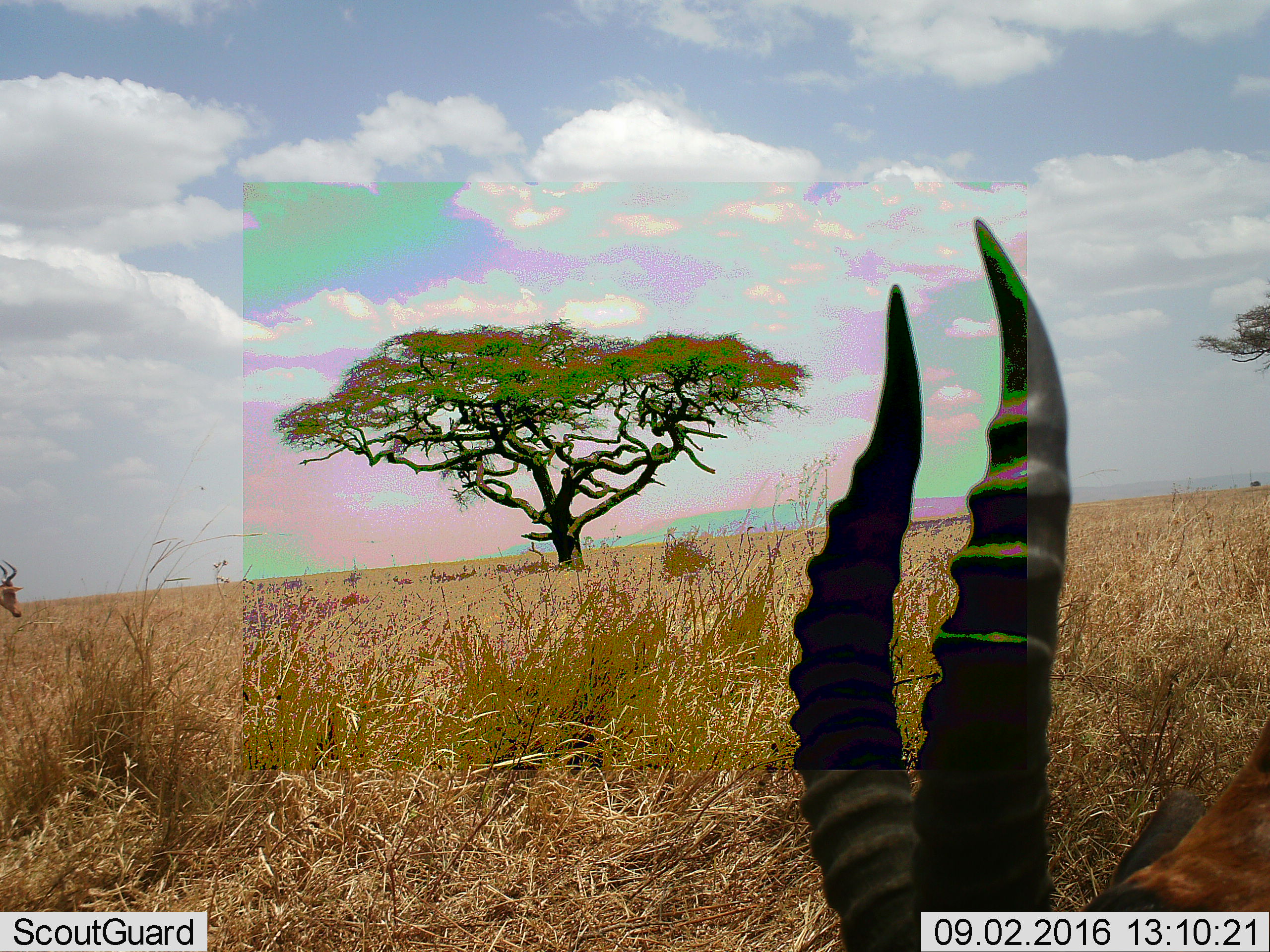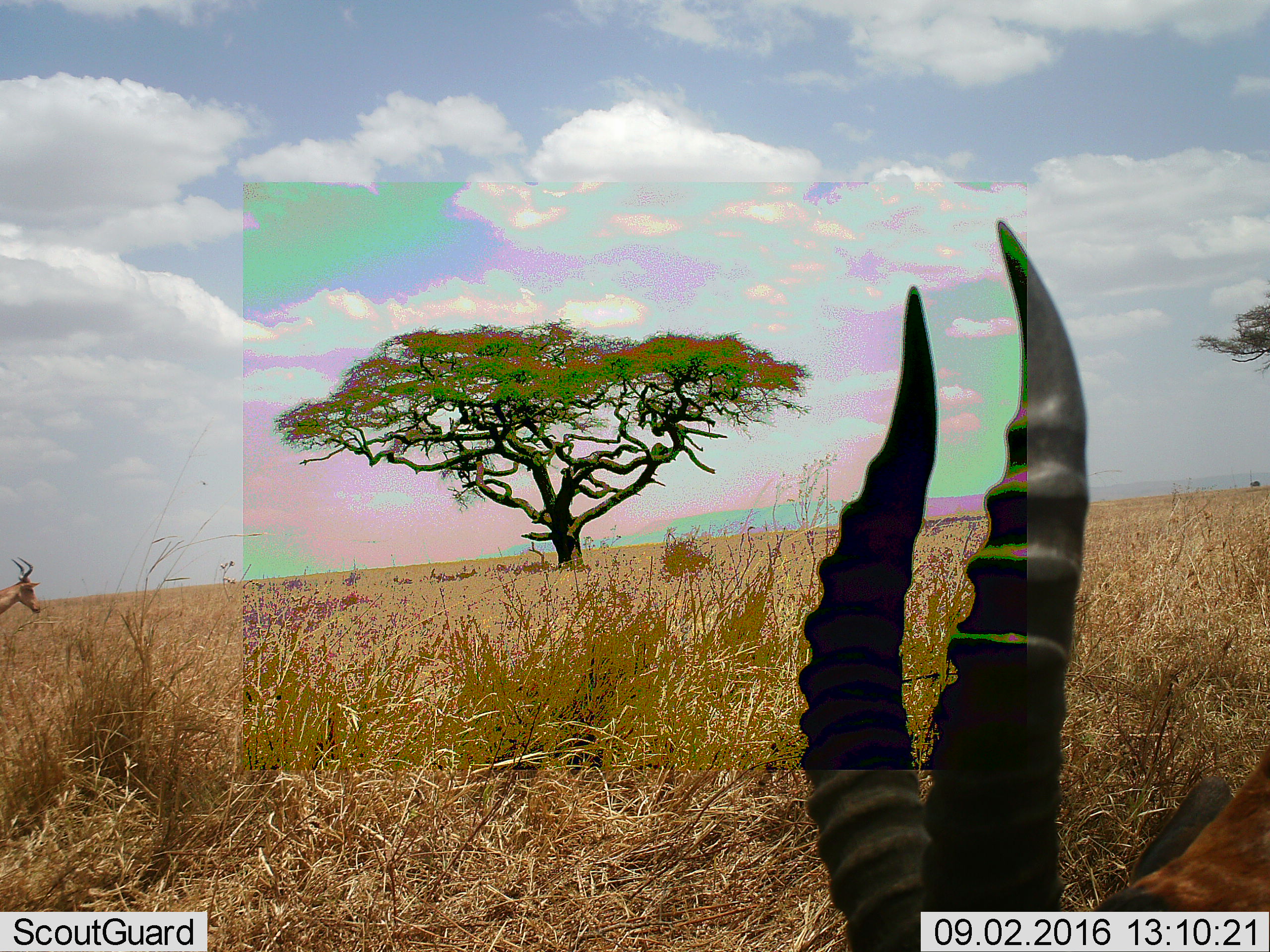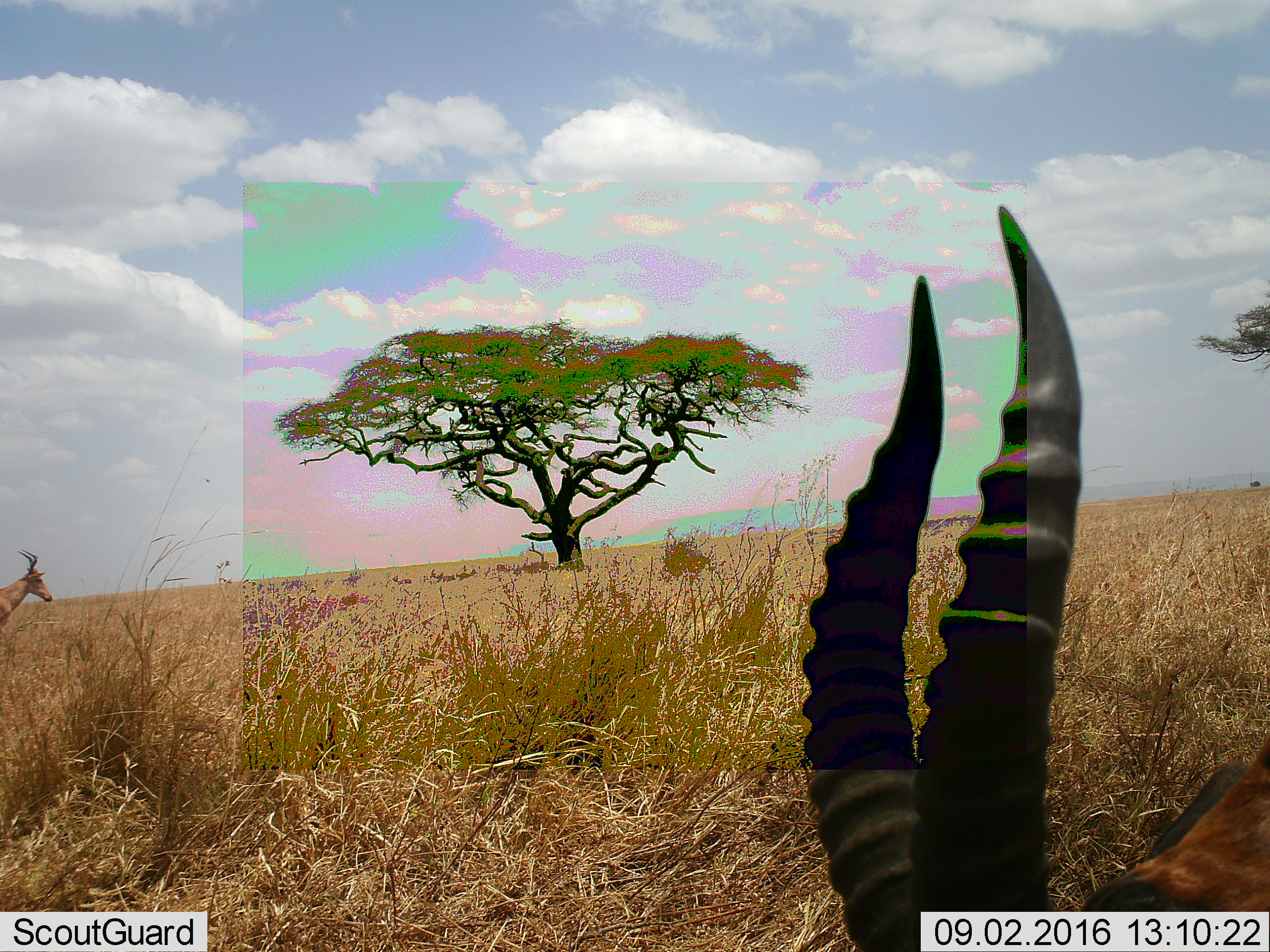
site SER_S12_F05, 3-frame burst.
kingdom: Animalia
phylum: Chordata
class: Mammalia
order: Artiodactyla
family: Bovidae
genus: Alcelaphus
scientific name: Alcelaphus buselaphus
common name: hartebeest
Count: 2.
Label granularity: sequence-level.